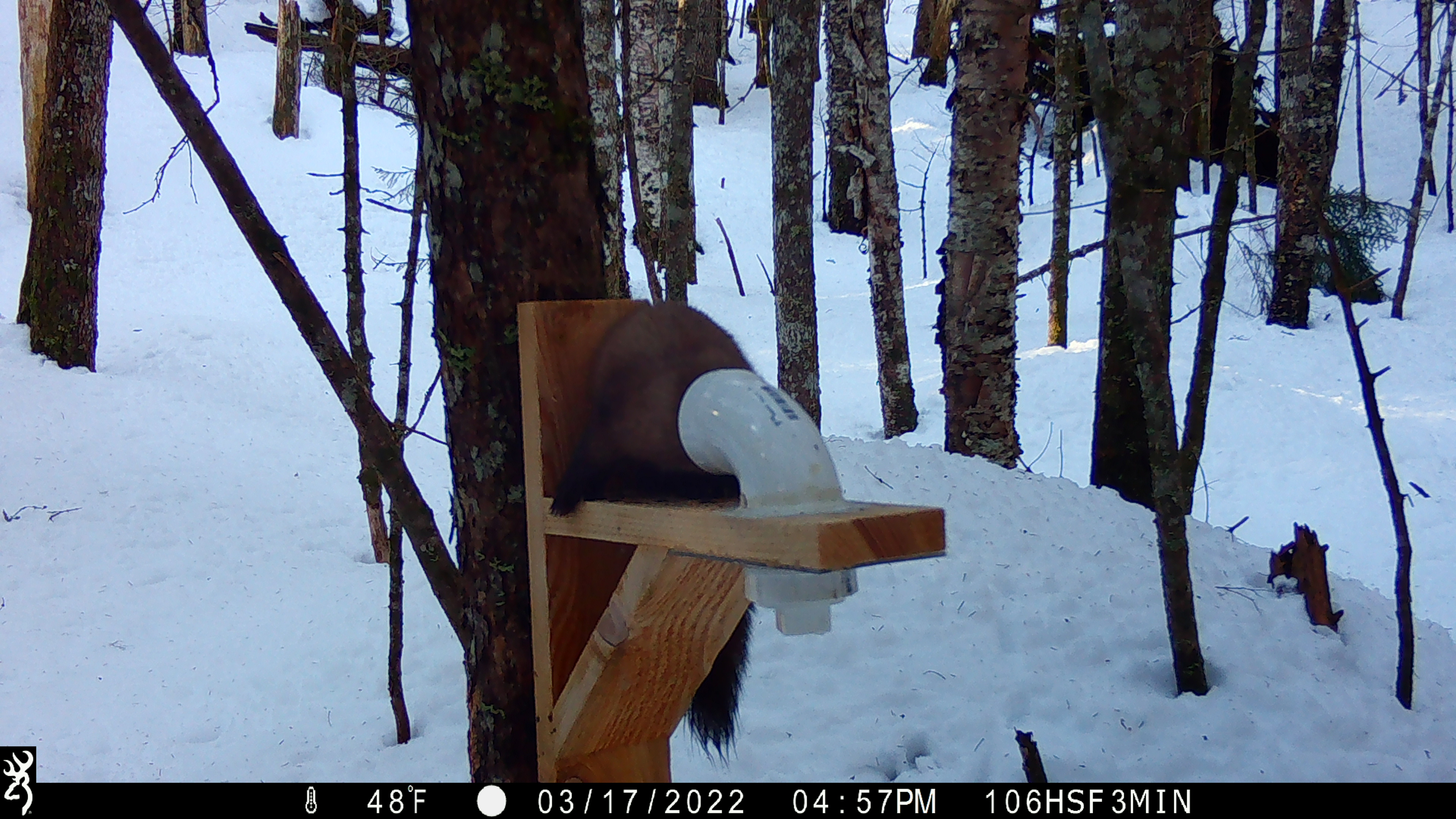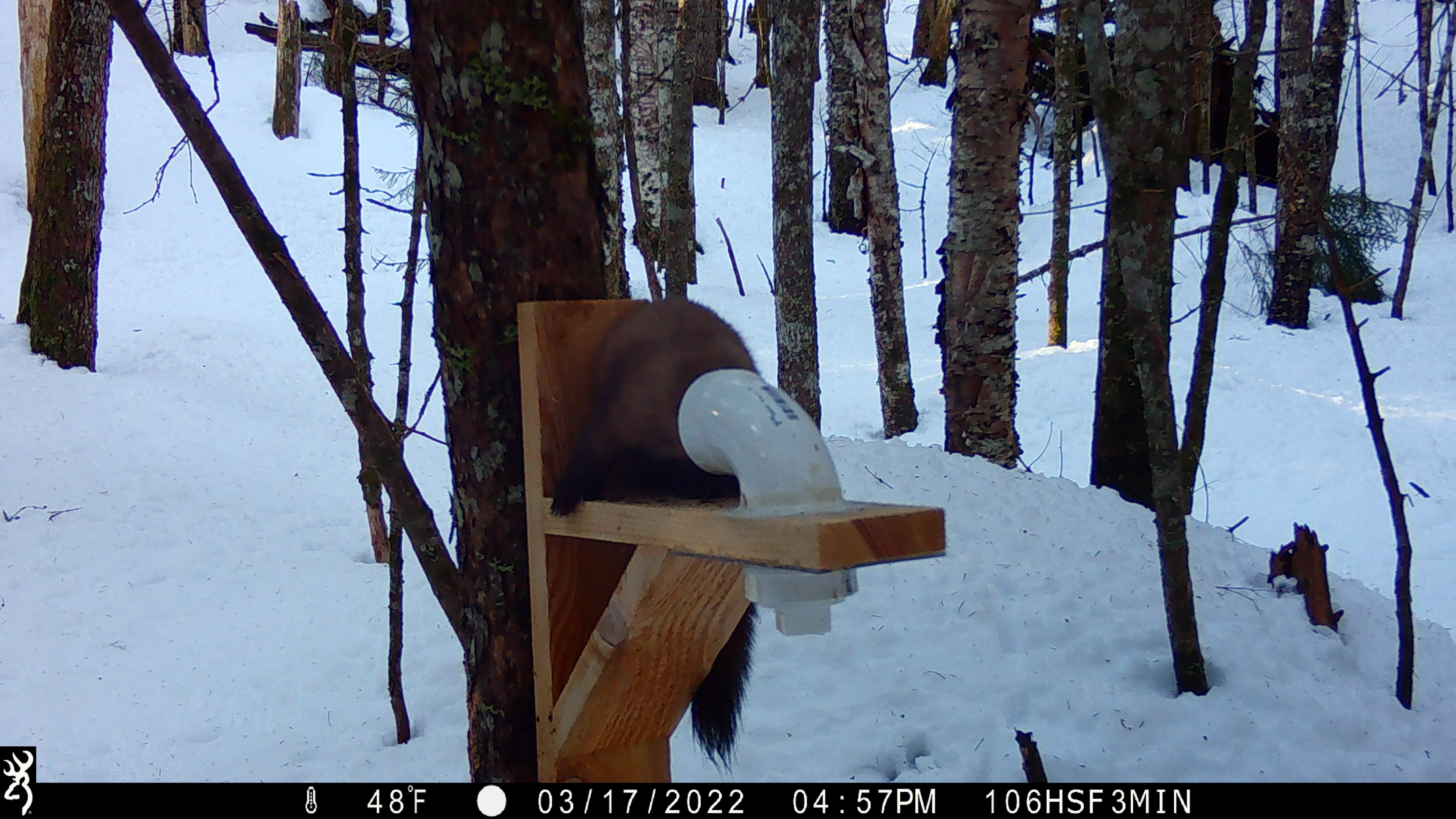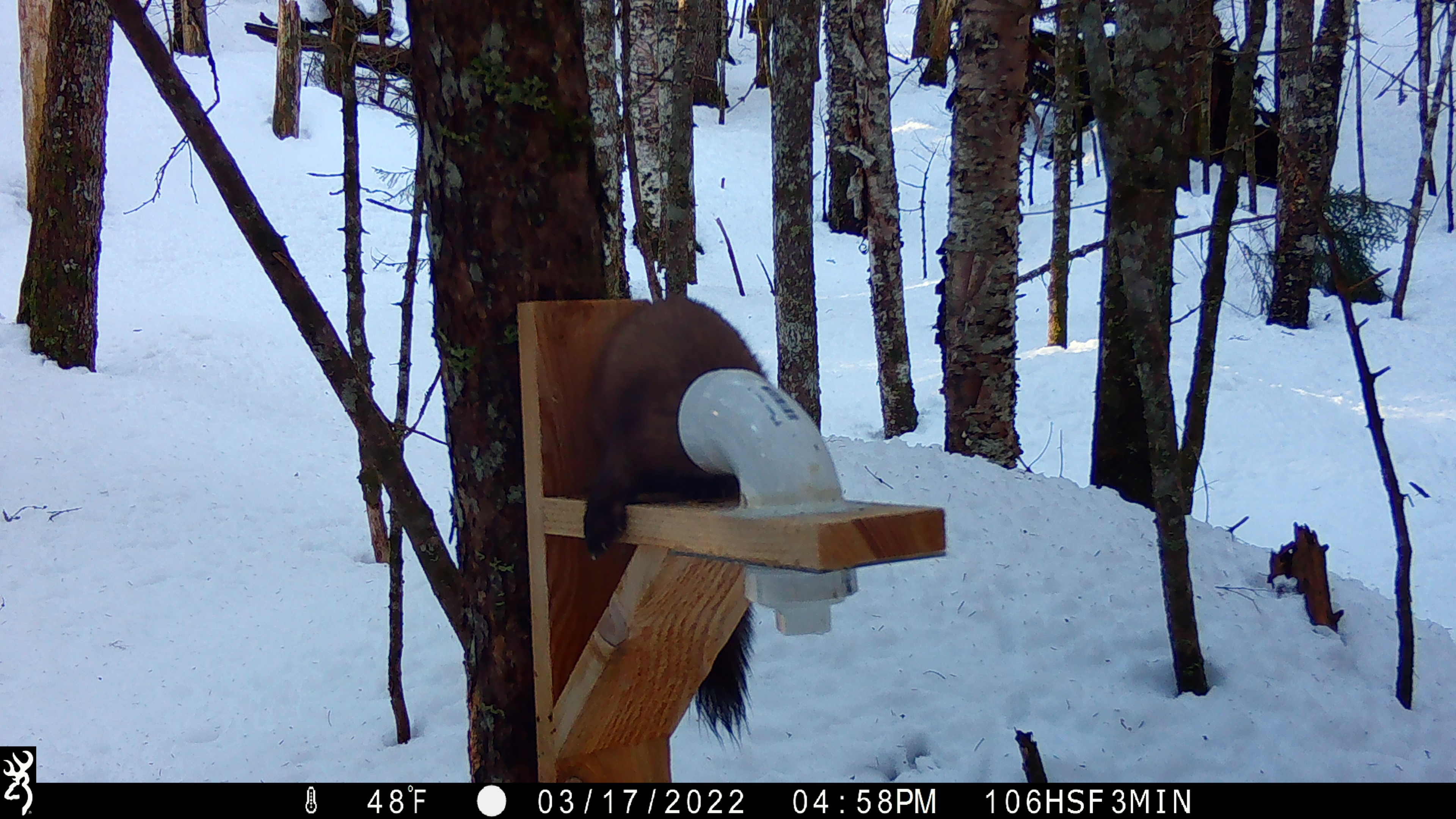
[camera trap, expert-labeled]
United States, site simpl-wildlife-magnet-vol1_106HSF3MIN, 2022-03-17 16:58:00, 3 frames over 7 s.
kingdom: Animalia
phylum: Chordata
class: Mammalia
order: Carnivora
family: Mustelidae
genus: Martes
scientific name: Martes americana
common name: american marten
American marten (Martes americana).